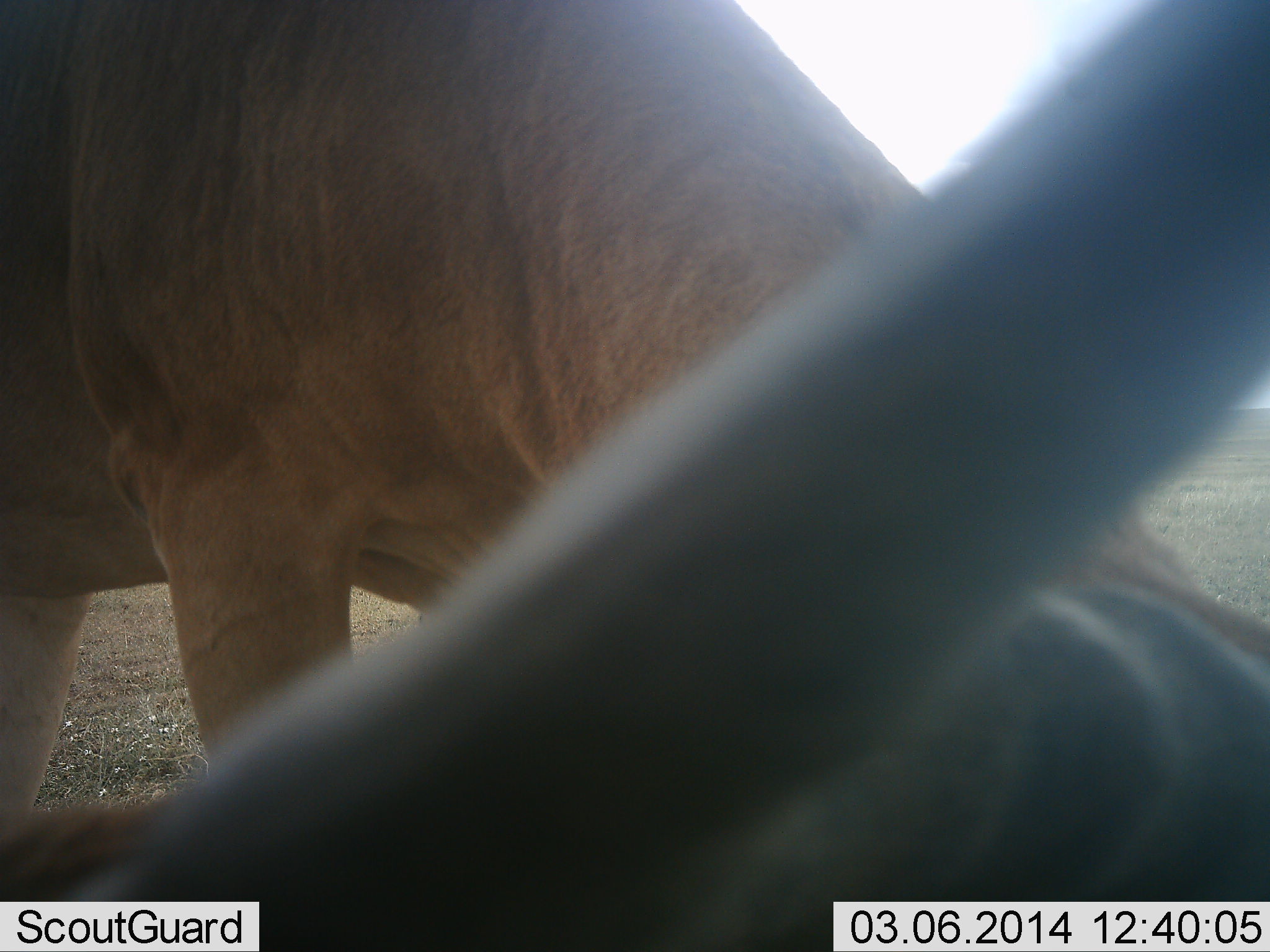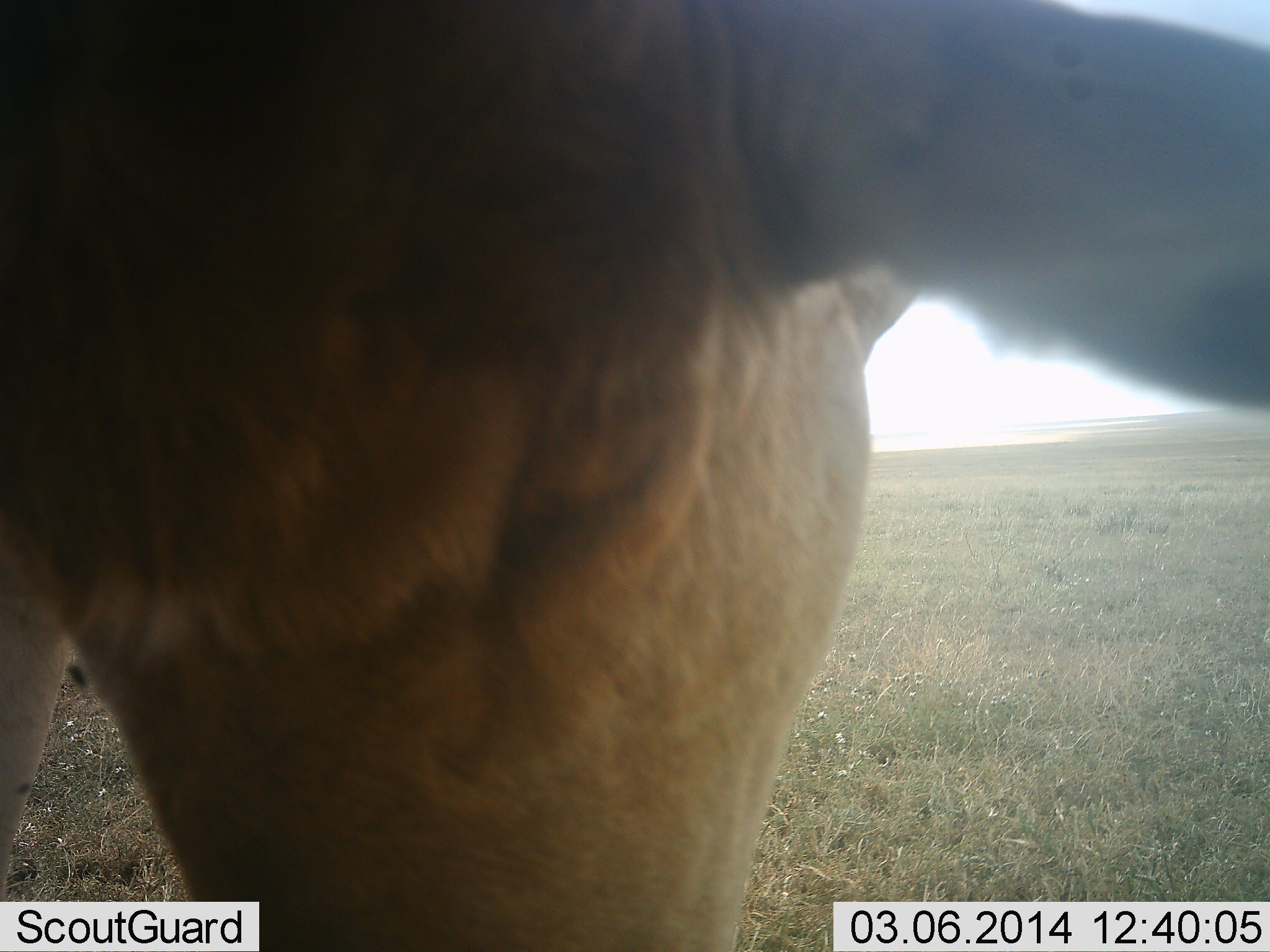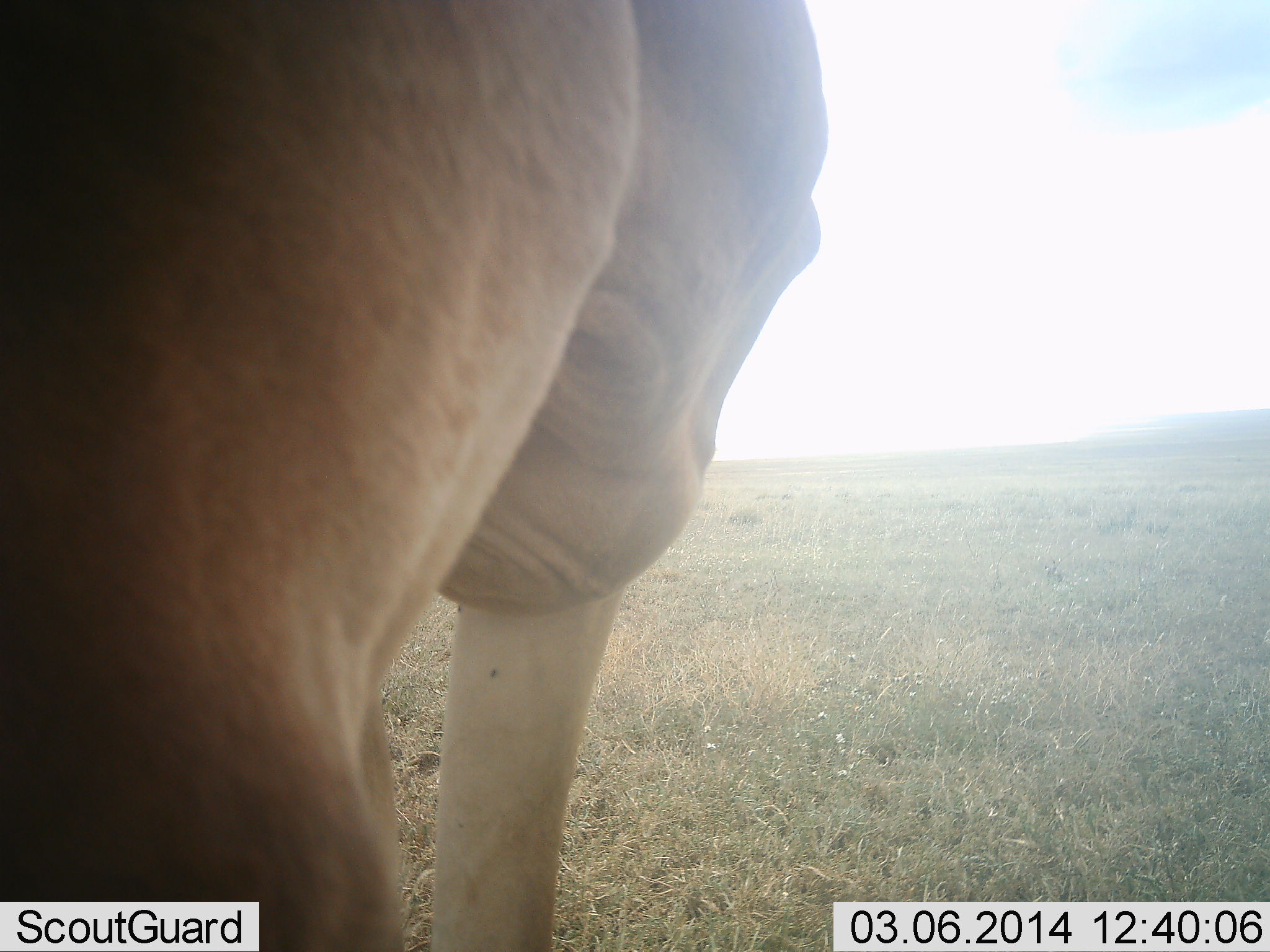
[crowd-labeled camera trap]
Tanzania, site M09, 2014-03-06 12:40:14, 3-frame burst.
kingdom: Animalia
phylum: Chordata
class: Mammalia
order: Artiodactyla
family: Bovidae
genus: Alcelaphus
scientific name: Alcelaphus buselaphus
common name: hartebeest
Hartebeest (Alcelaphus buselaphus), count 1. Behavior (volunteer vote fractions): standing 60%, resting 10%, moving 20%, interacting 10%. Young present (vote fraction): 0%. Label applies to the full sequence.